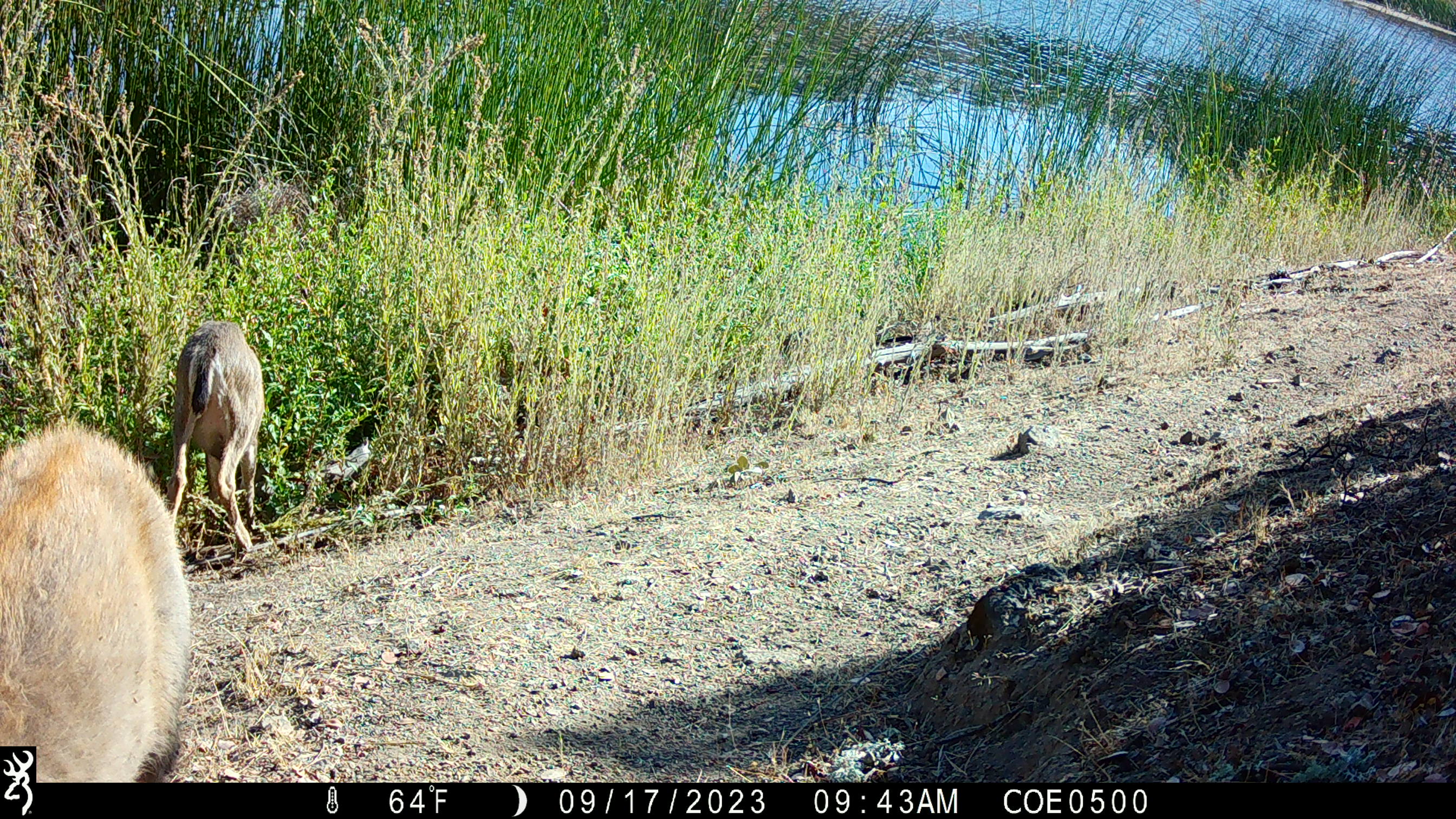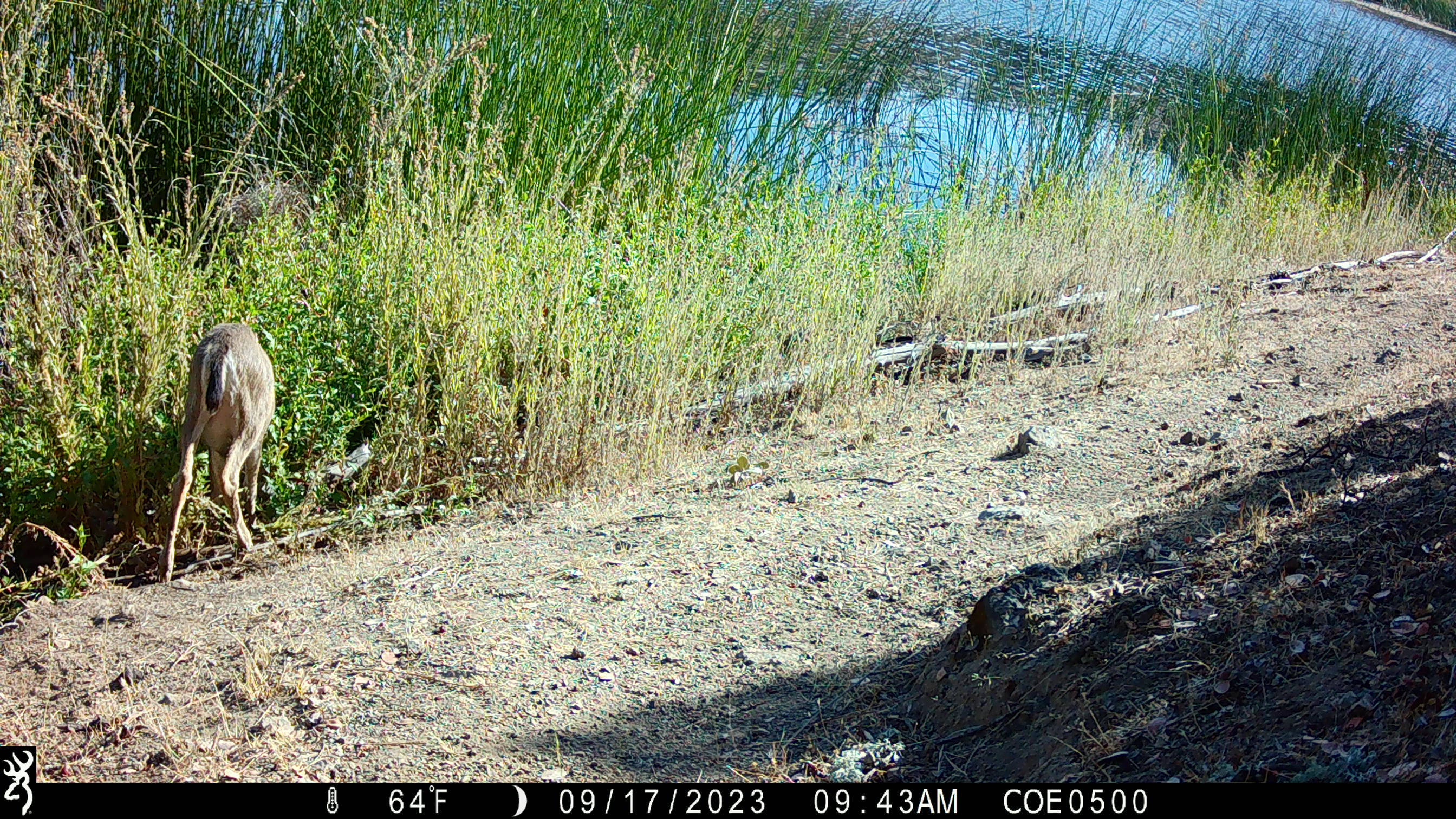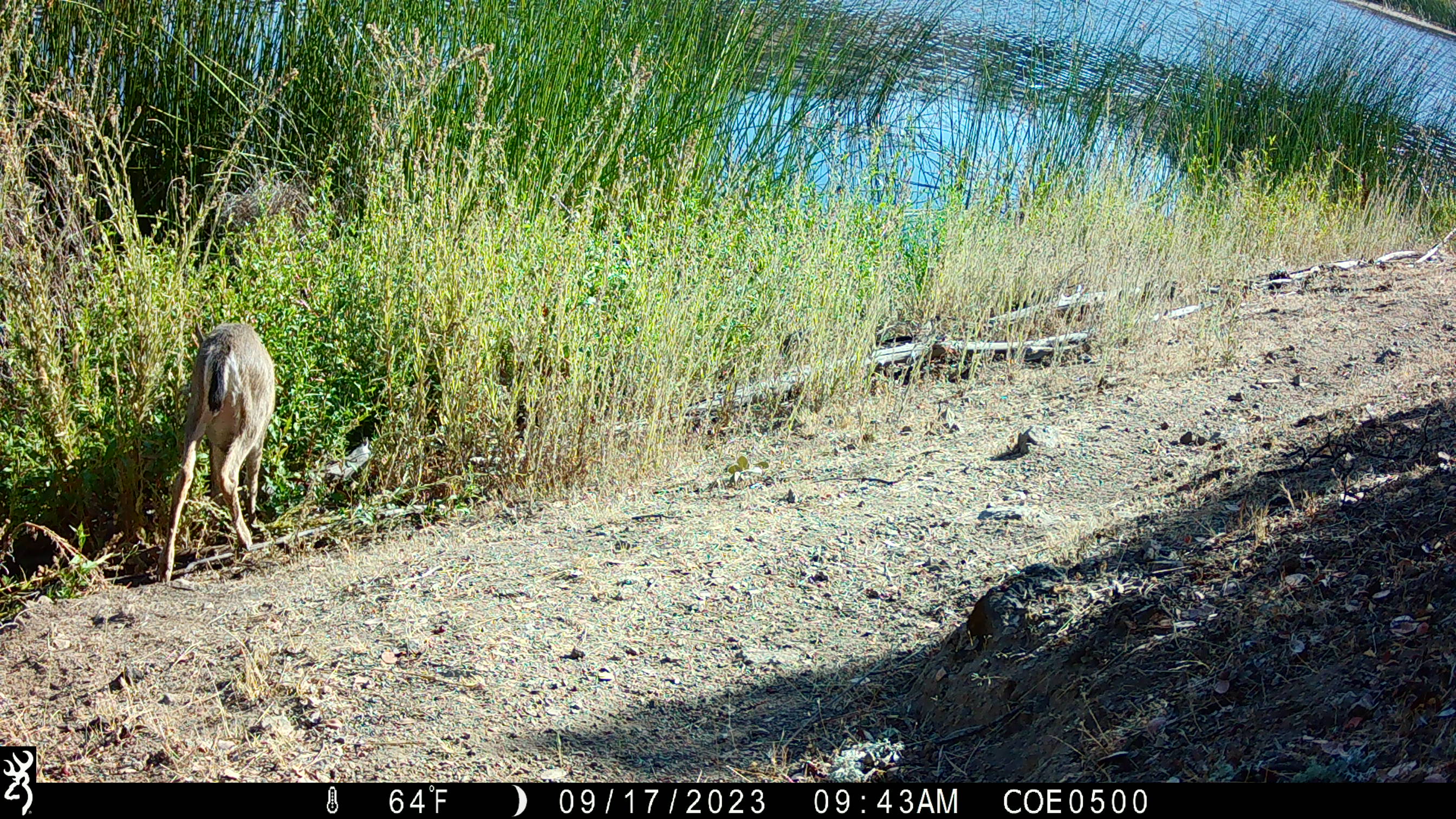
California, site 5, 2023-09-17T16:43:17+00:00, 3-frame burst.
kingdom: Animalia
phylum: Chordata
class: Mammalia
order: Artiodactyla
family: Cervidae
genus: Odocoileus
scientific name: Odocoileus hemionus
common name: mule deer